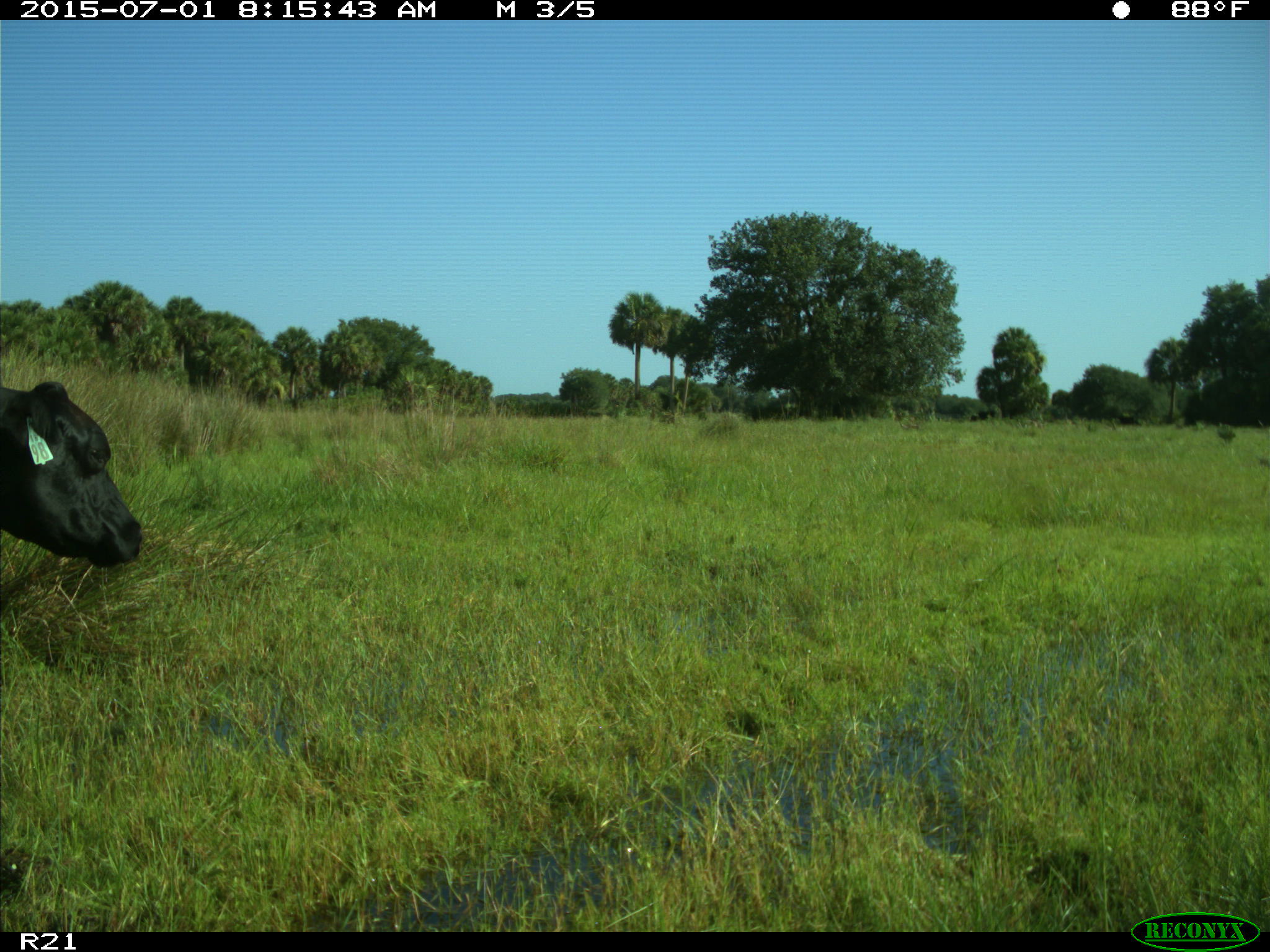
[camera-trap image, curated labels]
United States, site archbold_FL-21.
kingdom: Animalia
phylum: Chordata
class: Mammalia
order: Artiodactyla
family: Bovidae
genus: Bos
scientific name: Bos taurus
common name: domestic cow